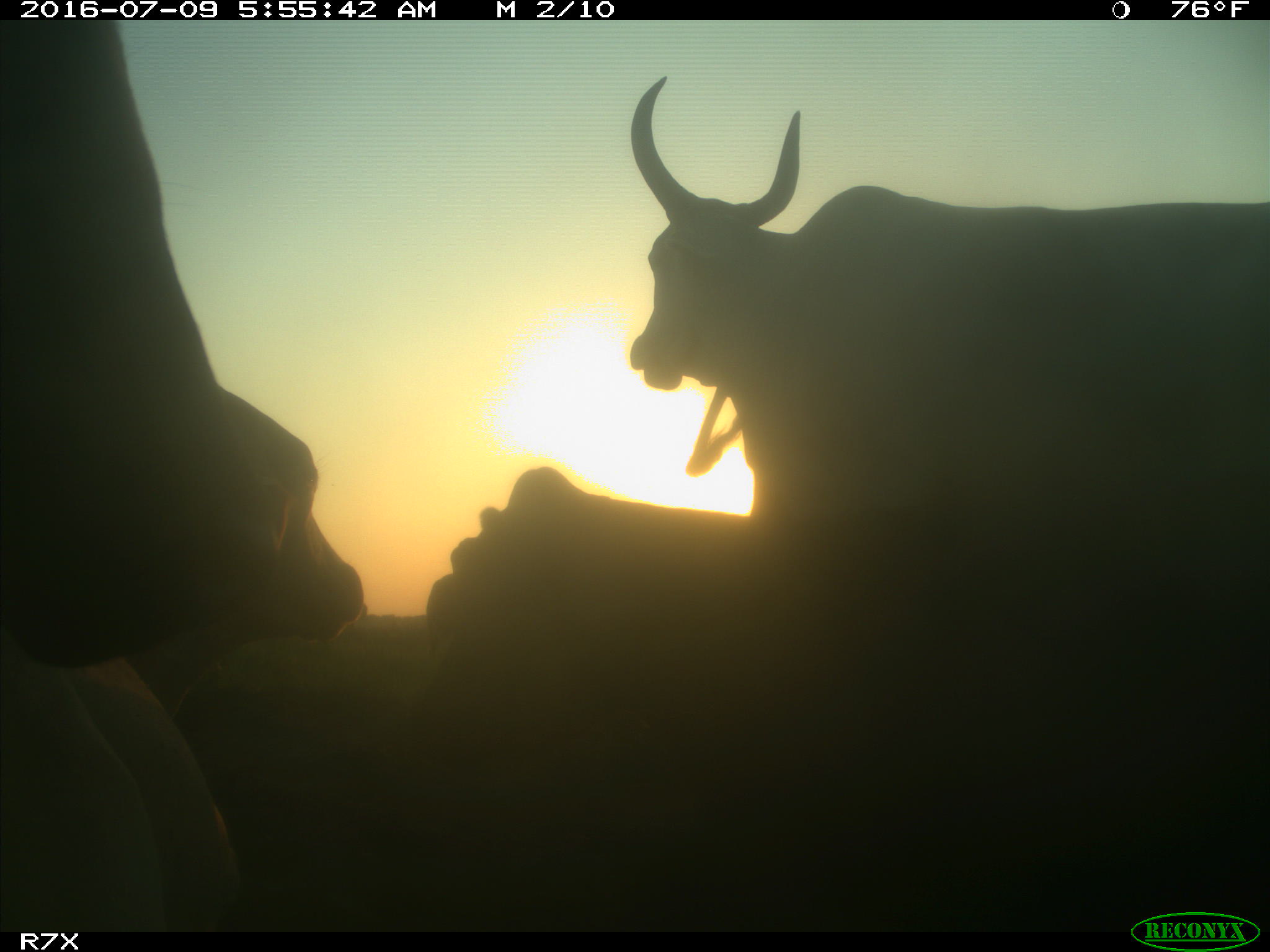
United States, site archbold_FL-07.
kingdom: Animalia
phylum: Chordata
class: Mammalia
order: Artiodactyla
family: Bovidae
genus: Bos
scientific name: Bos taurus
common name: domestic cow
Bos taurus (domestic cow).